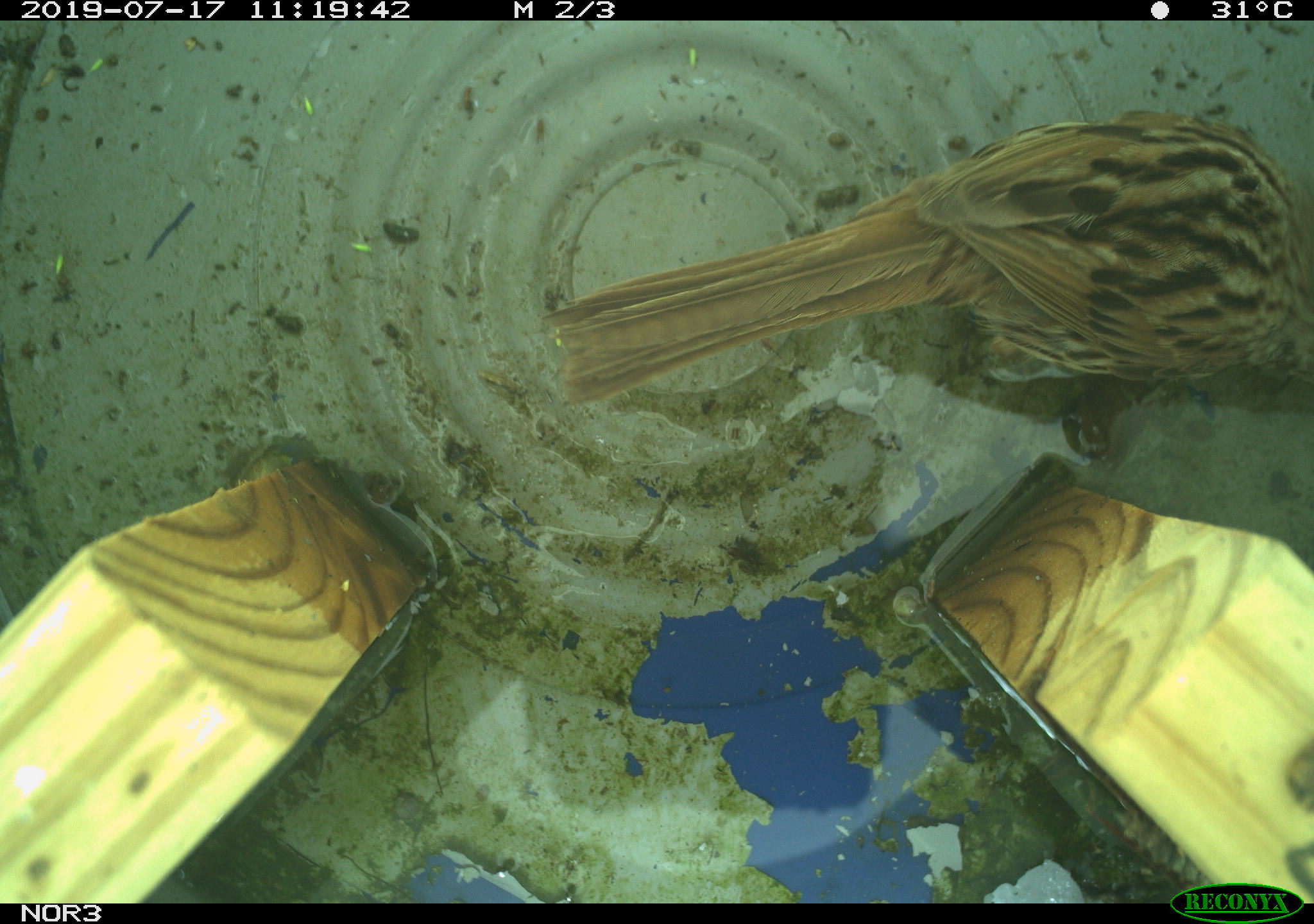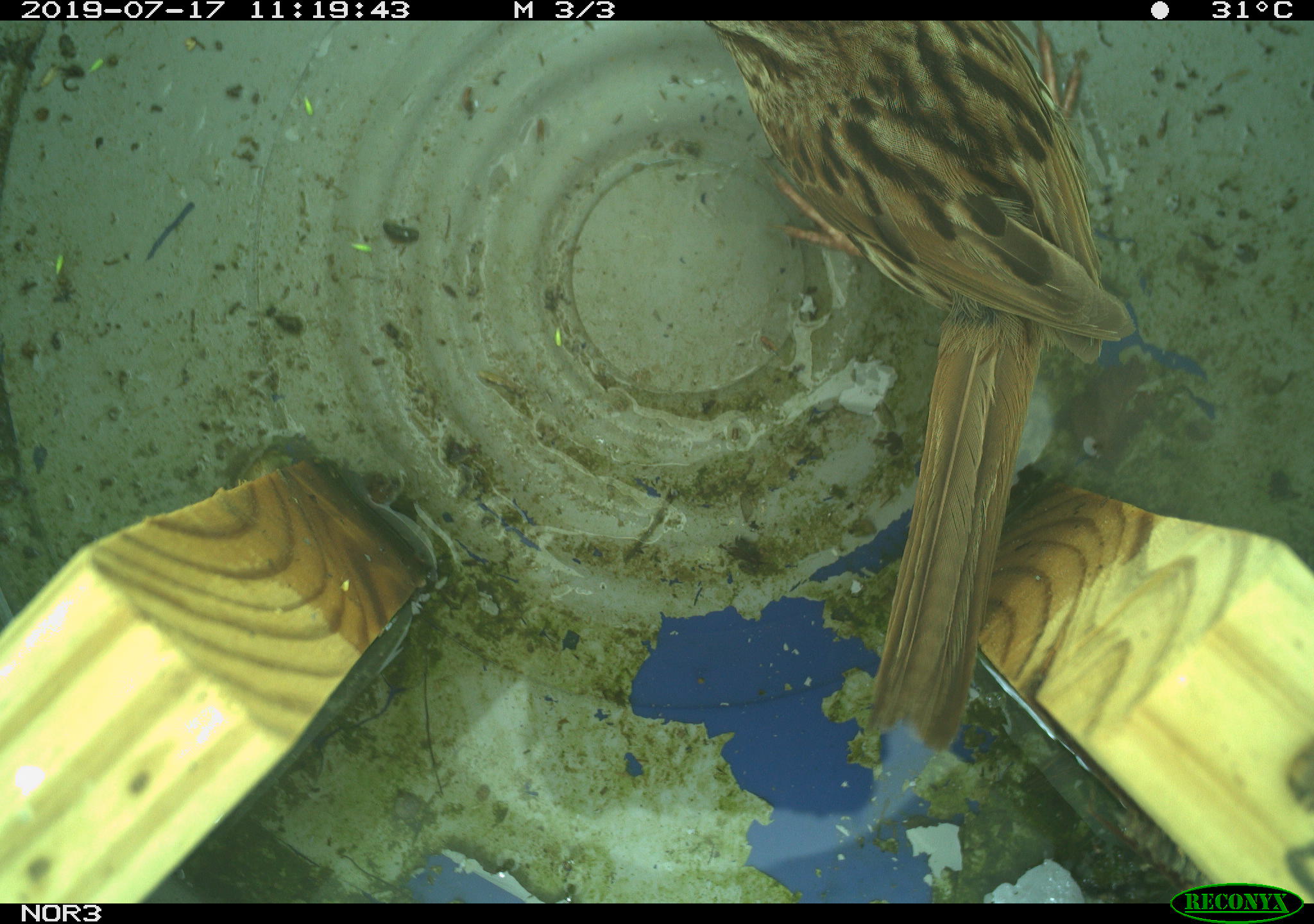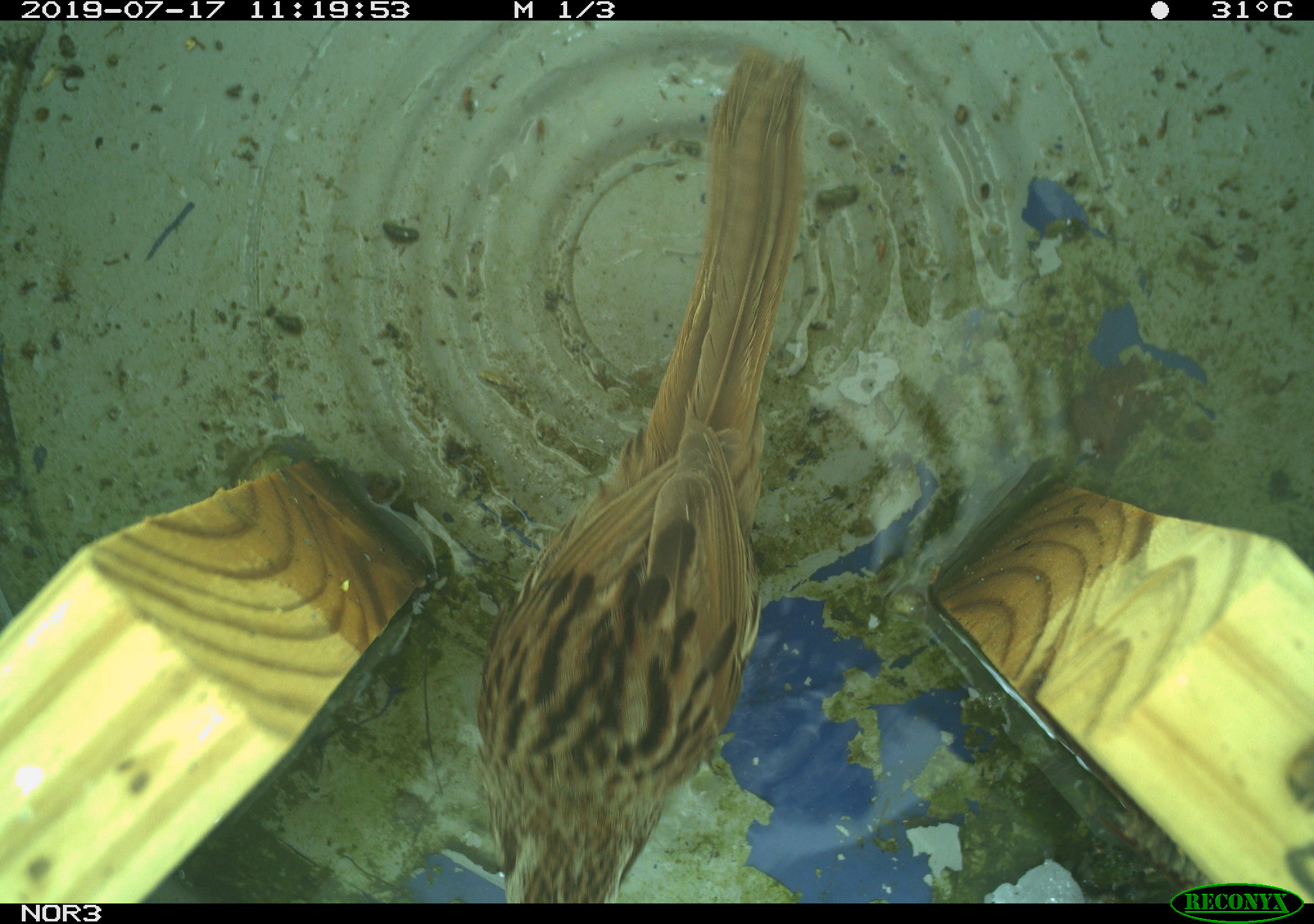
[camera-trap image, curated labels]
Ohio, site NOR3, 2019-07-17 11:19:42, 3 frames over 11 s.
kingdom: Animalia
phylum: Chordata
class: Aves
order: Passeriformes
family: Passerellidae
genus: Melospiza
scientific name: Melospiza melodia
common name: song sparrow